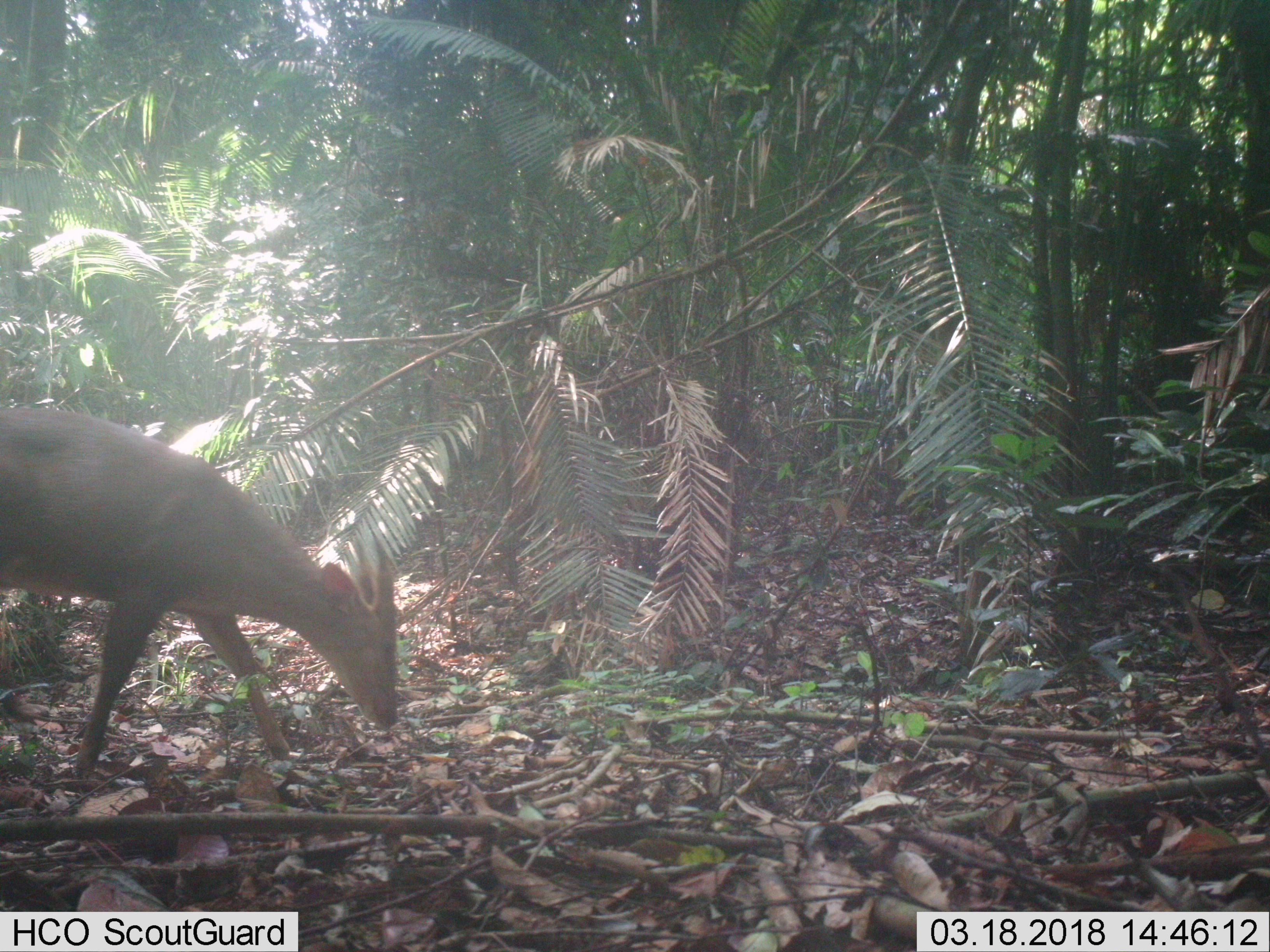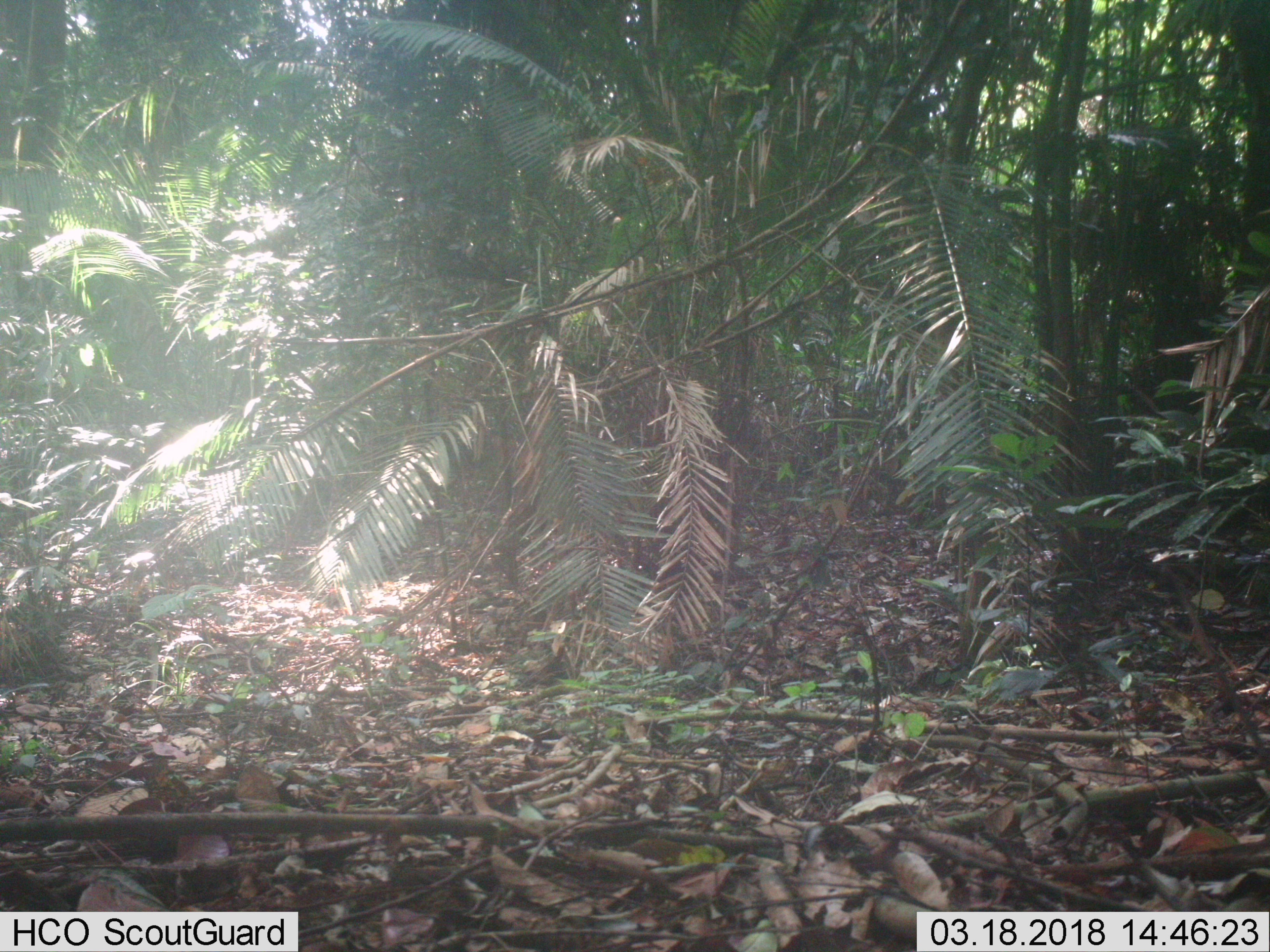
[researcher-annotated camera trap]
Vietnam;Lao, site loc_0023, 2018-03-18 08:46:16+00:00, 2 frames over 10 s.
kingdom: Animalia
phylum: Chordata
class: Mammalia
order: Artiodactyla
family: Cervidae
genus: Muntiacus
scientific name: Muntiacus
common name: muntjacs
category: unidentified muntjac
Unidentified muntjac (muntjacs) (Muntiacus). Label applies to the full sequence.